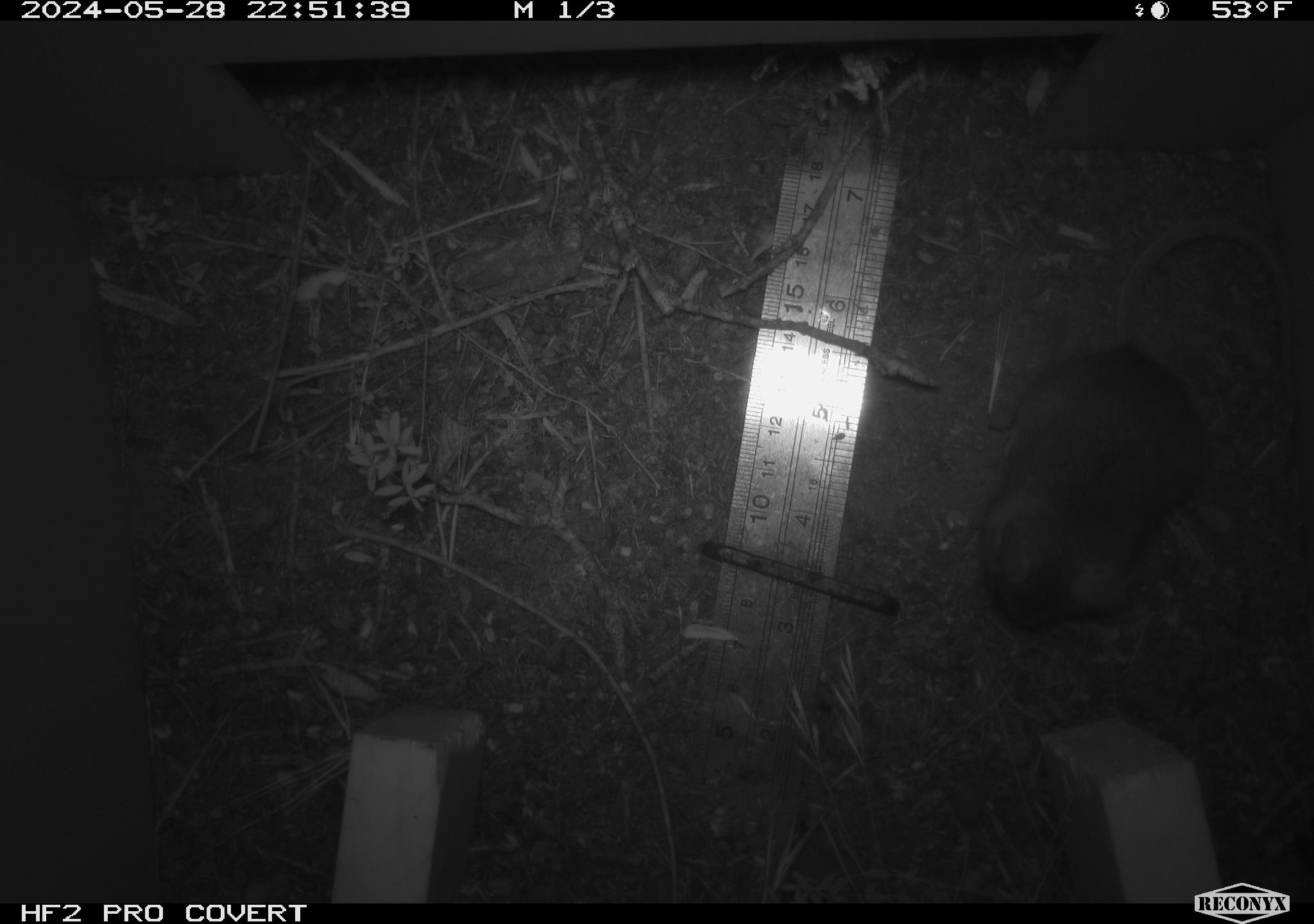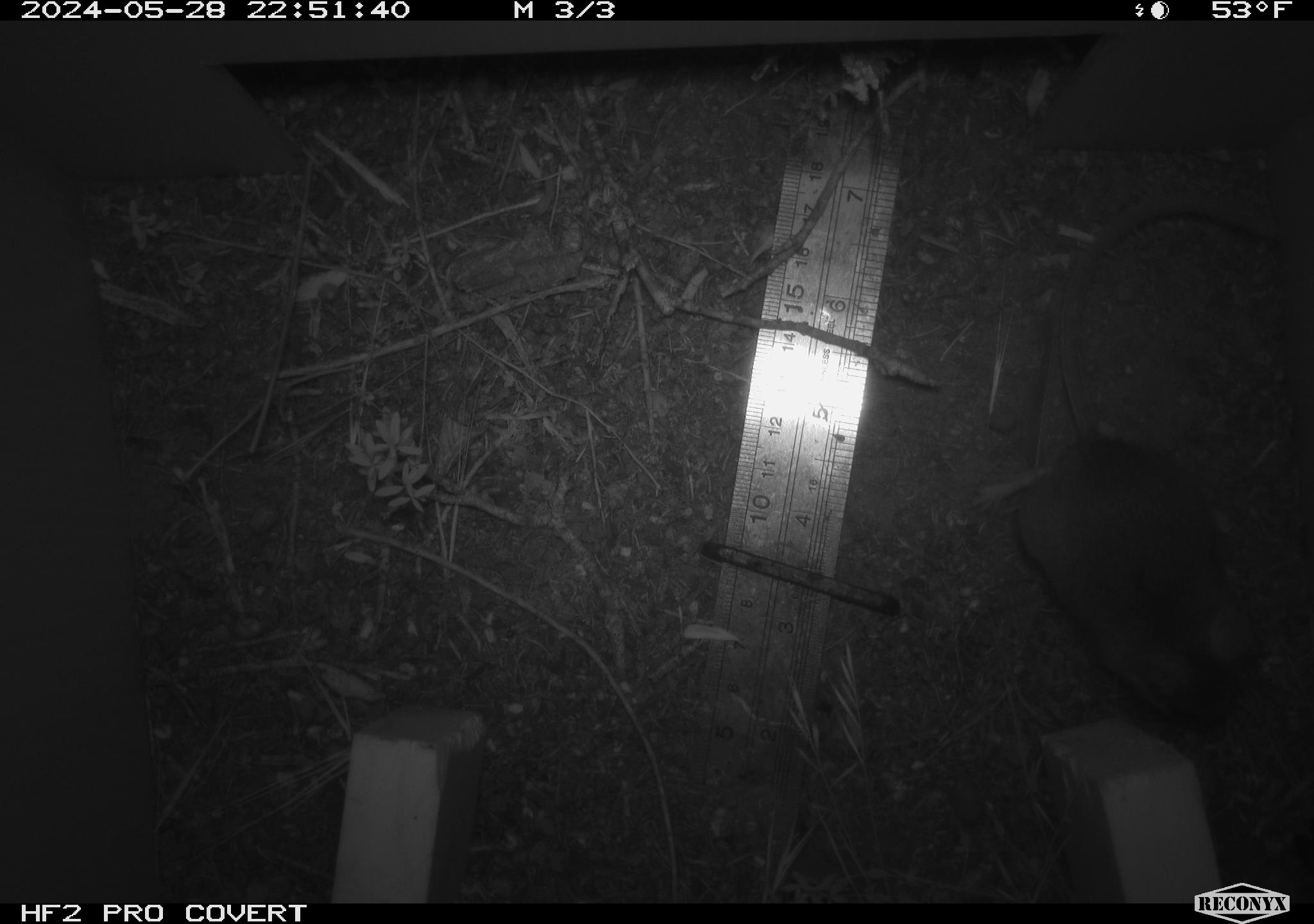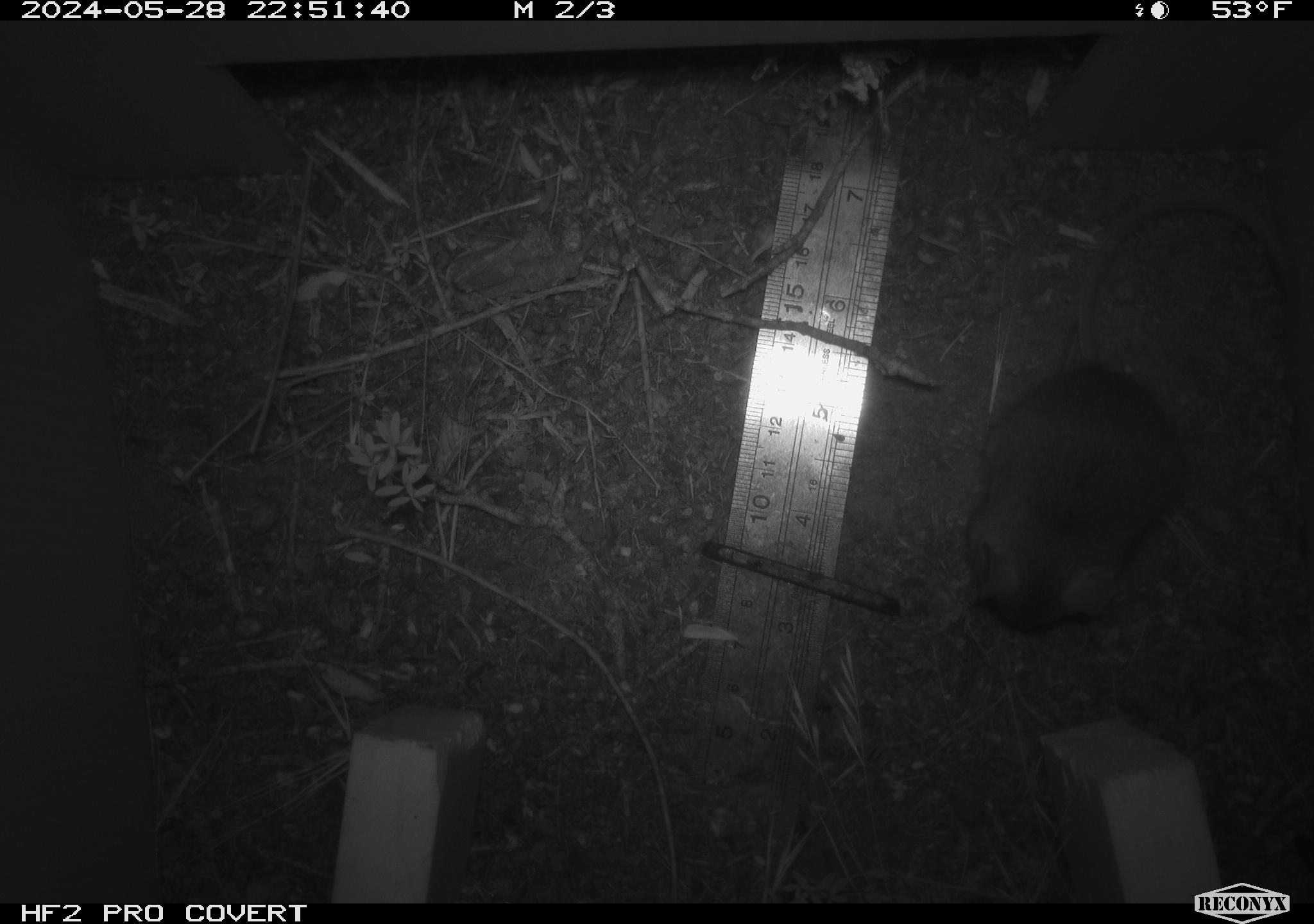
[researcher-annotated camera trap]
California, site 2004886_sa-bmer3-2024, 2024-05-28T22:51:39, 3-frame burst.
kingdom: Animalia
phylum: Chordata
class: Mammalia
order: Rodentia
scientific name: Rodentia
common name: mouse species